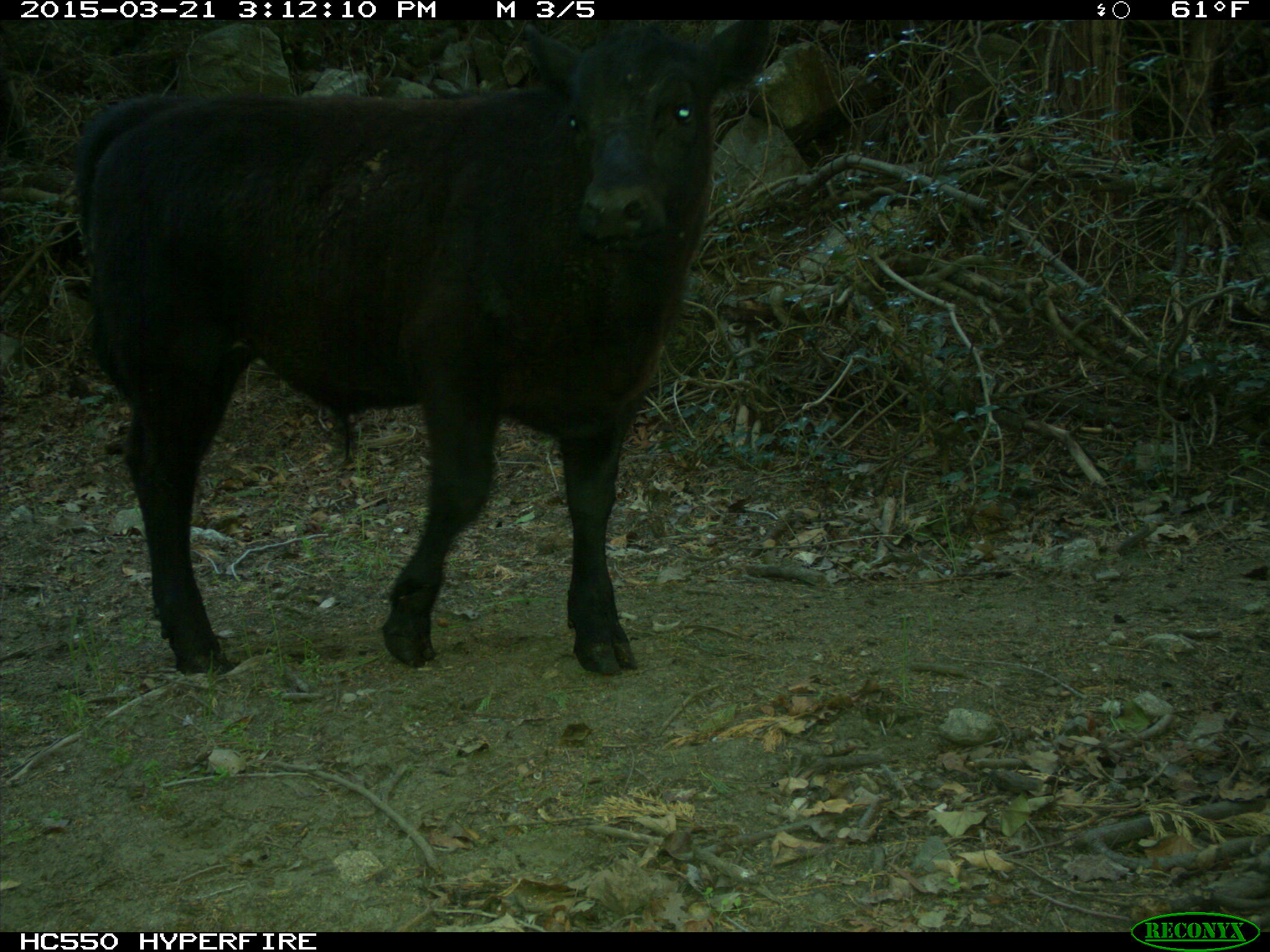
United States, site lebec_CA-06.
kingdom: Animalia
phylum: Chordata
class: Mammalia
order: Artiodactyla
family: Bovidae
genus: Bos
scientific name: Bos taurus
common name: domestic cow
Bos taurus (domestic cow).